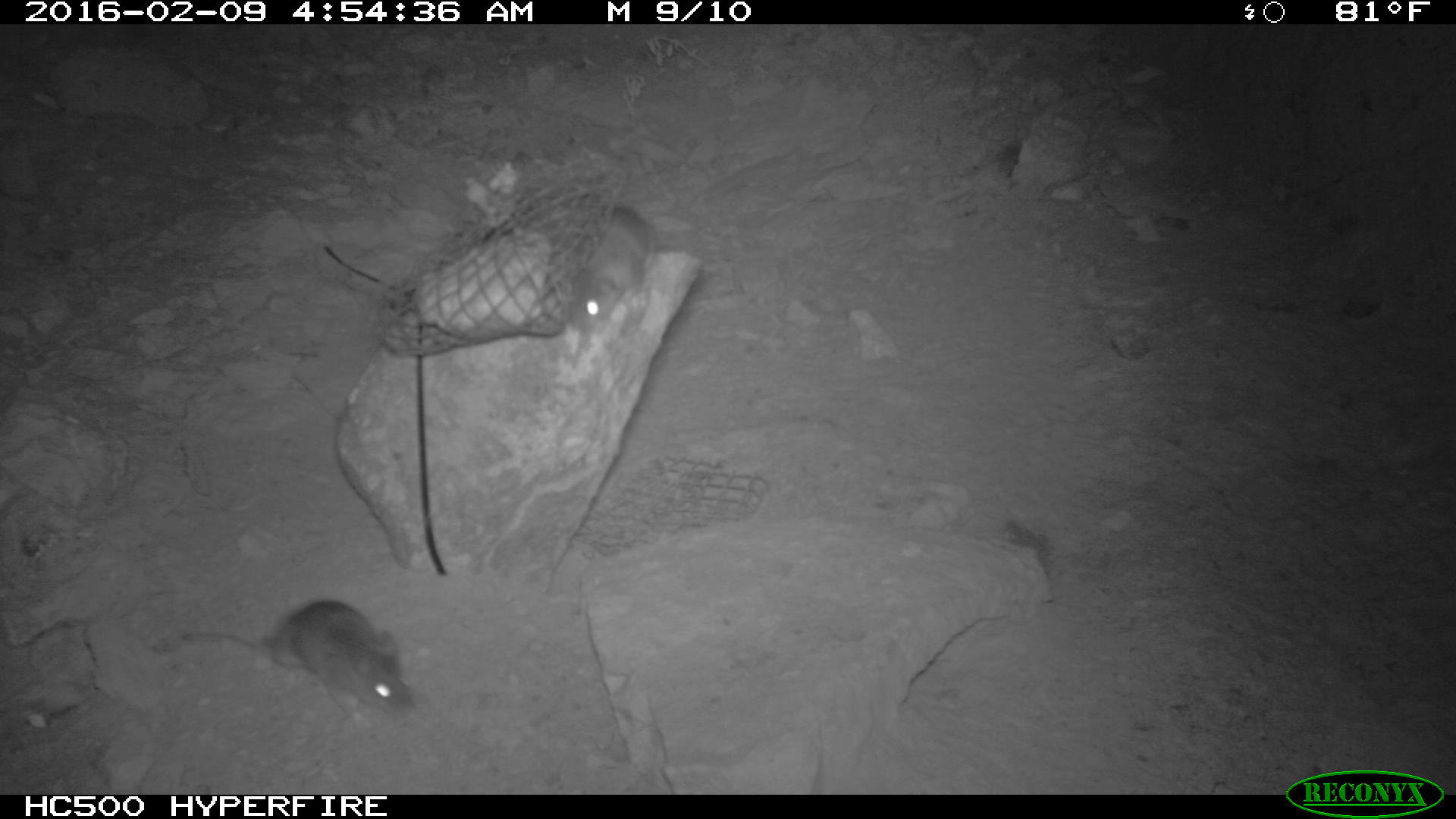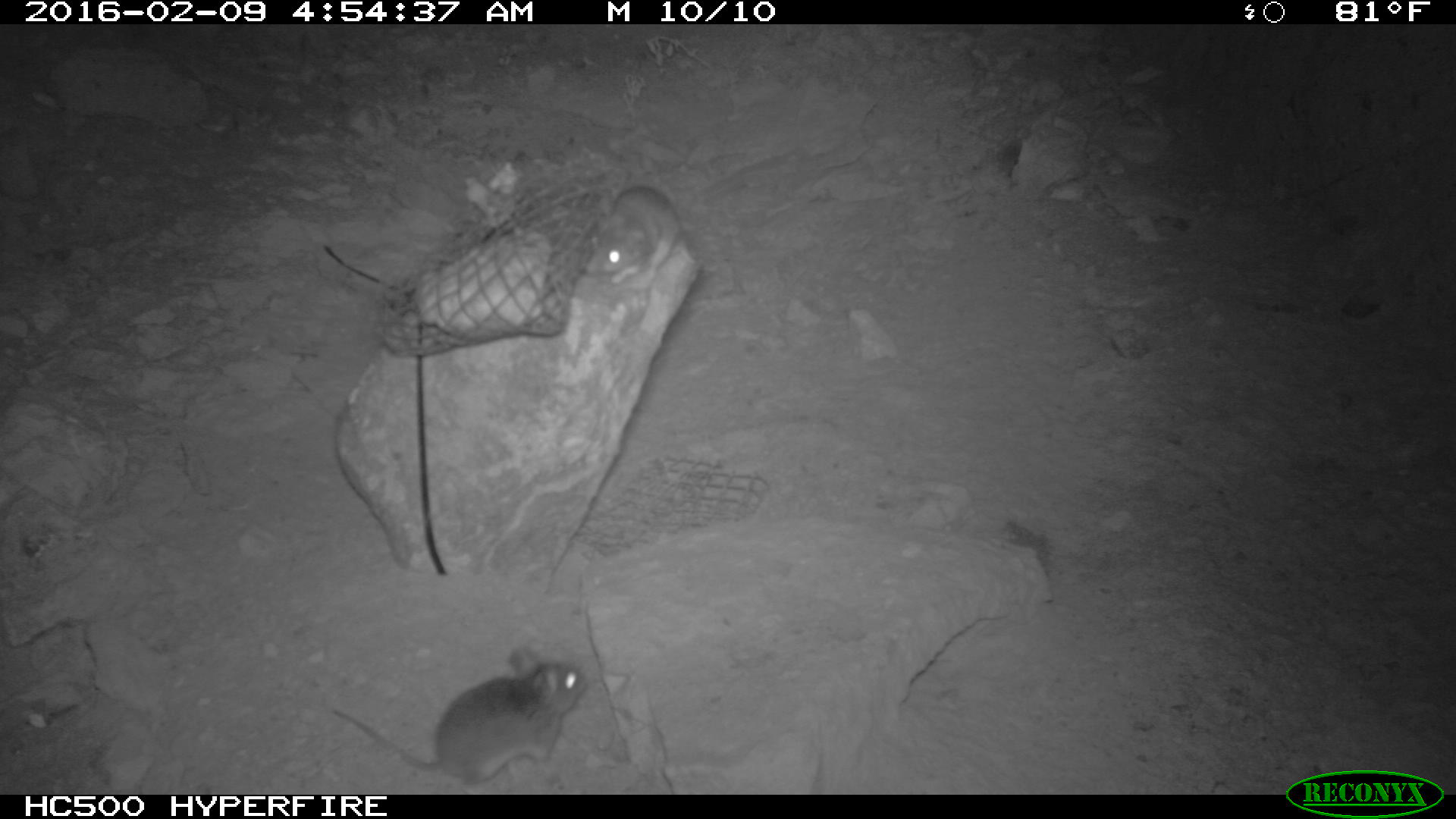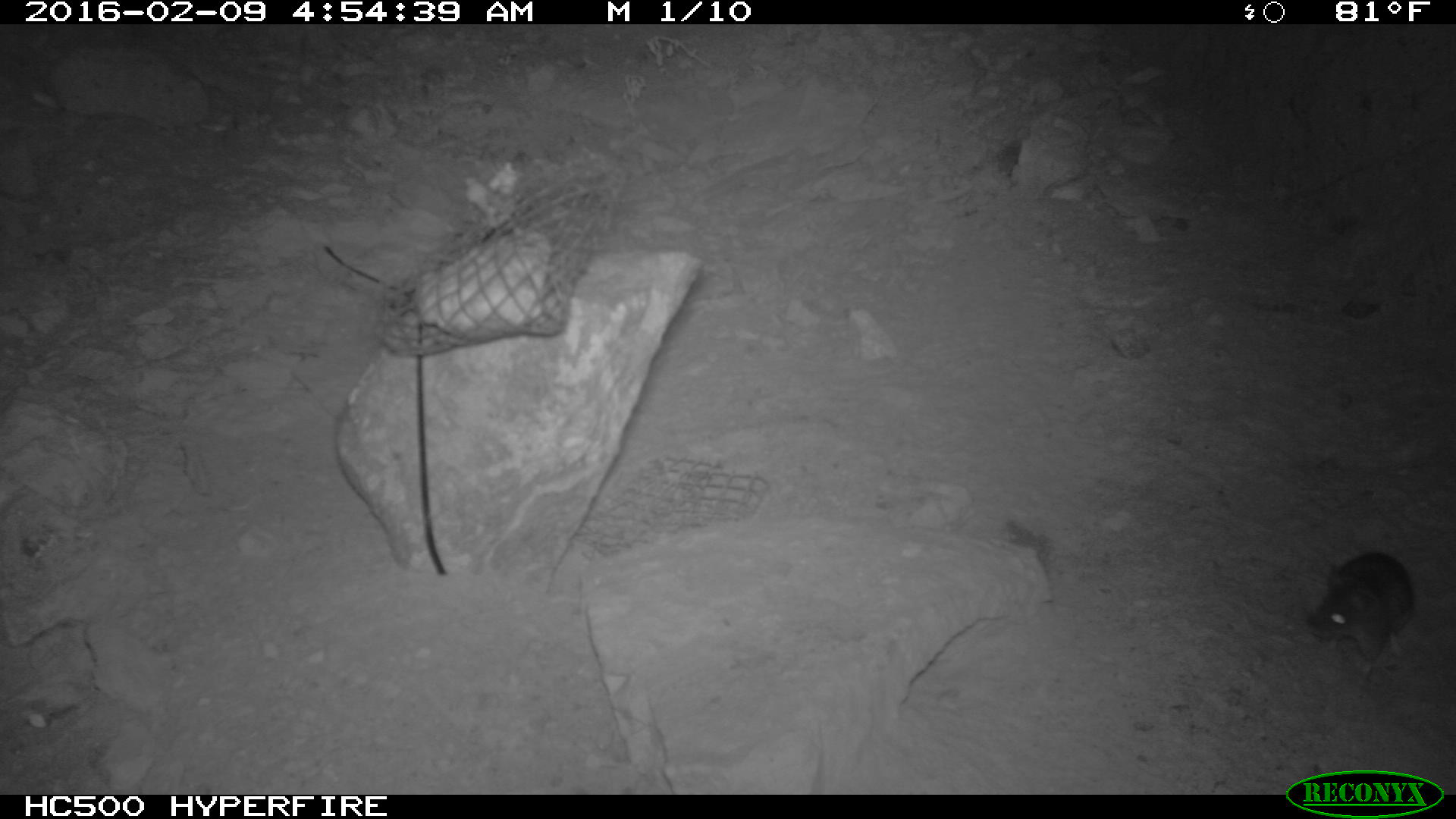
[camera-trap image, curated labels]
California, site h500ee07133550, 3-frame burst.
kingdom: Animalia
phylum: Chordata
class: Mammalia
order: Rodentia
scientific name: Rodentia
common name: rodent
Rodent (Rodentia).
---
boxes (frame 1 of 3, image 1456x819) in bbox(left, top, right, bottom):
rodent: bbox(178, 597, 419, 723); bbox(563, 202, 659, 334)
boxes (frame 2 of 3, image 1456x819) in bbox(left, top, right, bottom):
rodent: bbox(332, 644, 587, 794); bbox(585, 186, 678, 284)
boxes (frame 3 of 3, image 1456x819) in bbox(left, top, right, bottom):
rodent: bbox(1302, 551, 1415, 689)